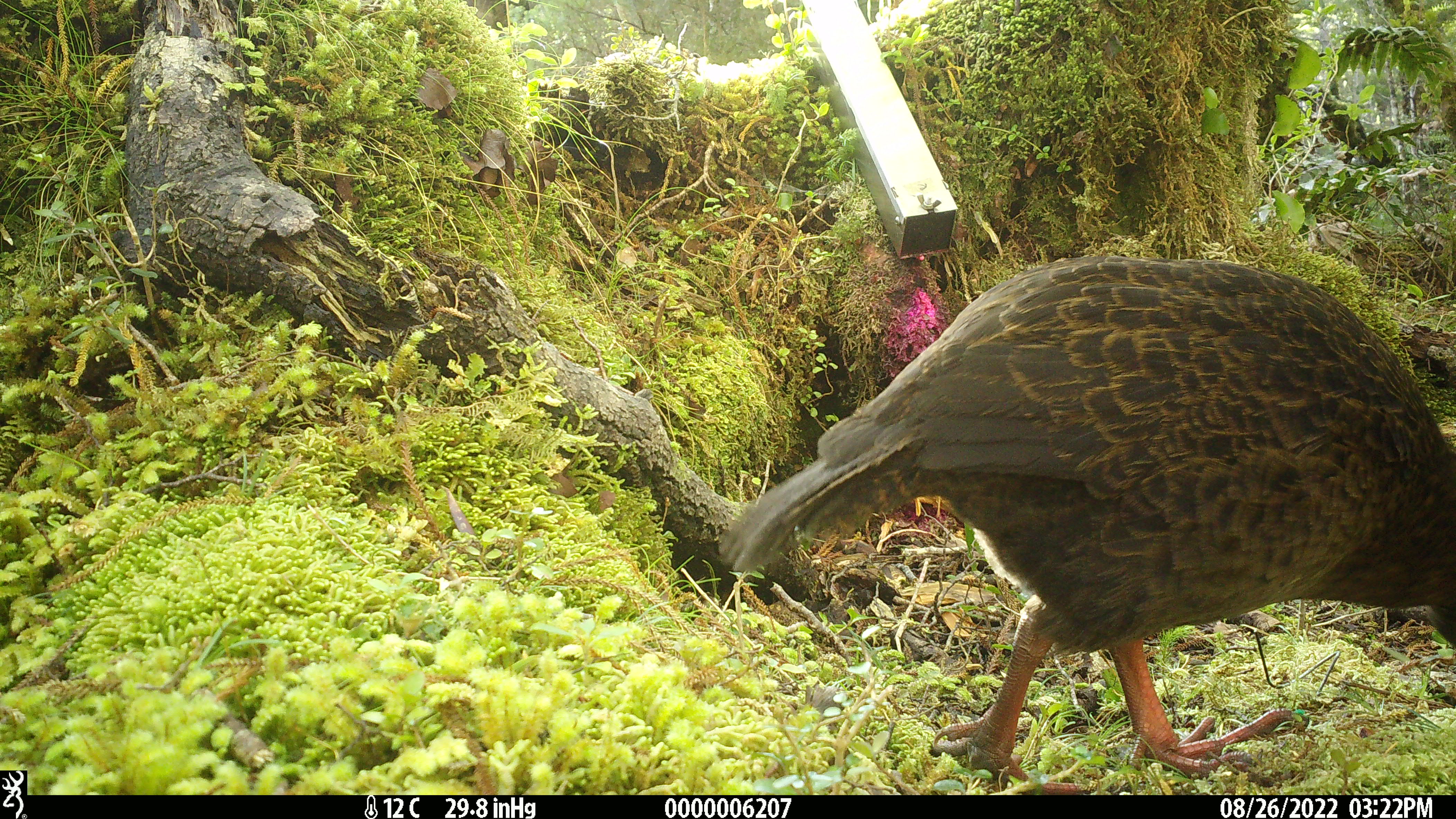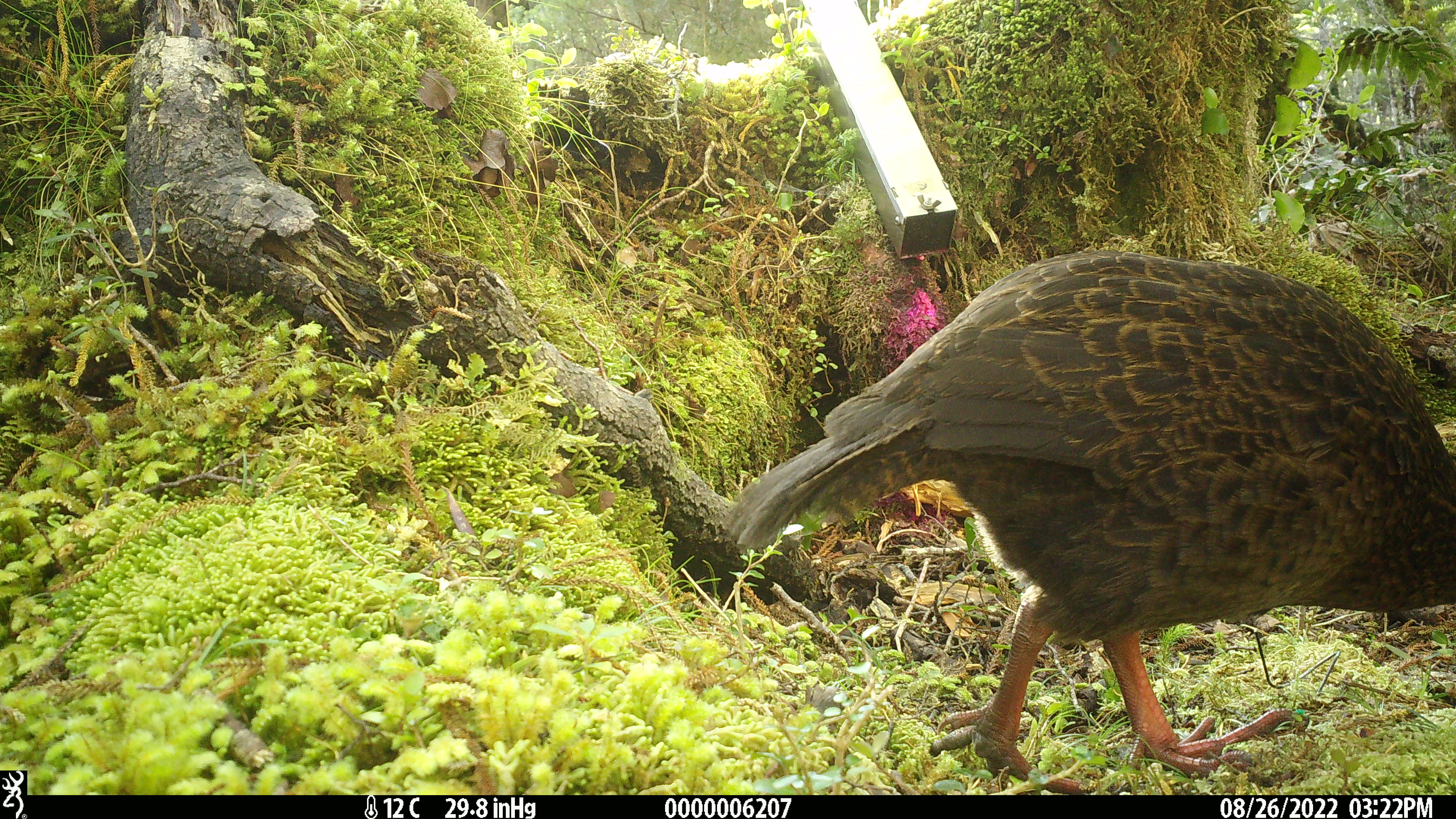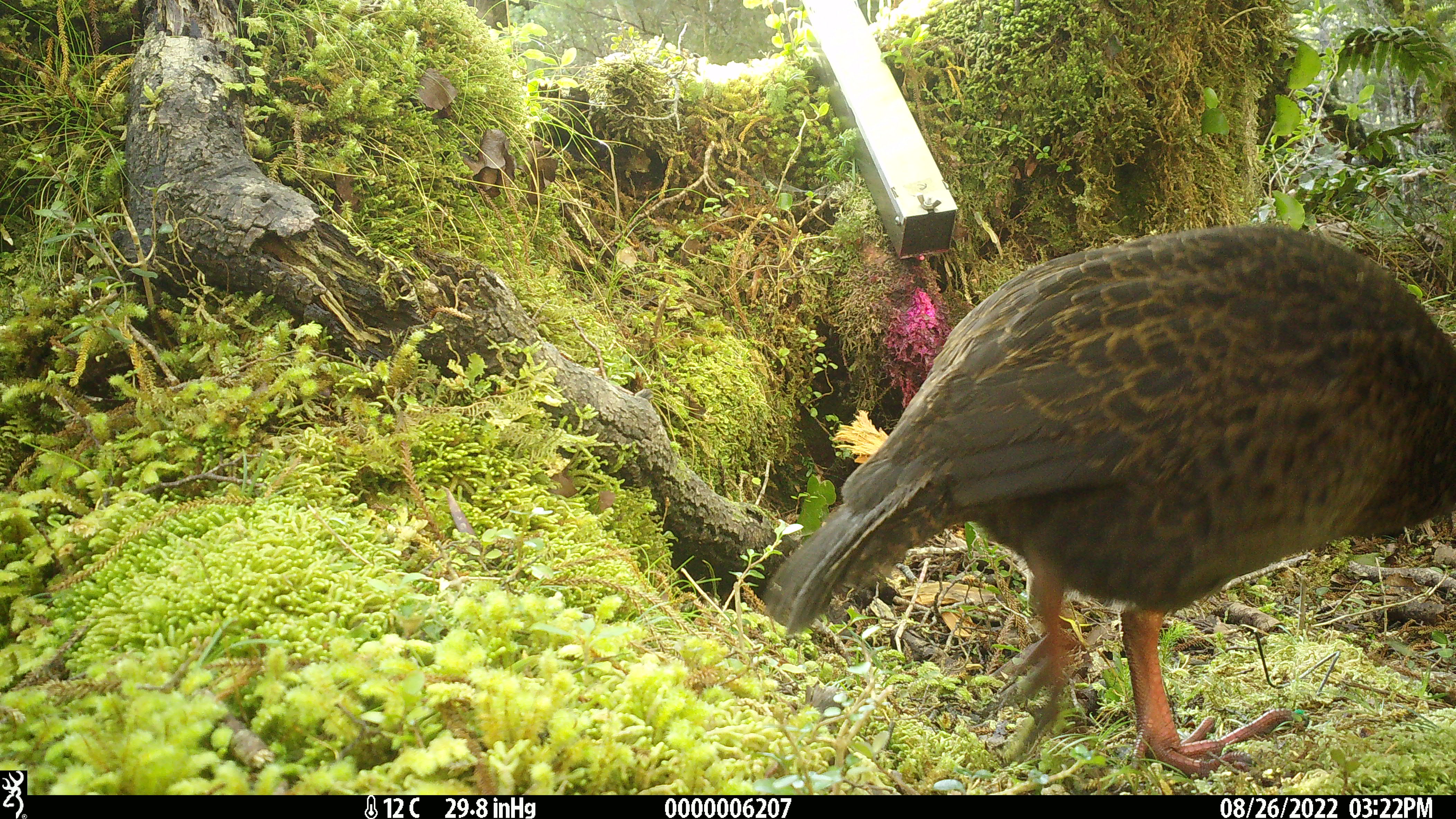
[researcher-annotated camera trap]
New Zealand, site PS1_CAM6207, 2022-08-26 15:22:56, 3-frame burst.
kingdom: Animalia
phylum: Chordata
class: Aves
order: Gruiformes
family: Rallidae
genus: Gallirallus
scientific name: Gallirallus australis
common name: weka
Weka (Gallirallus australis).